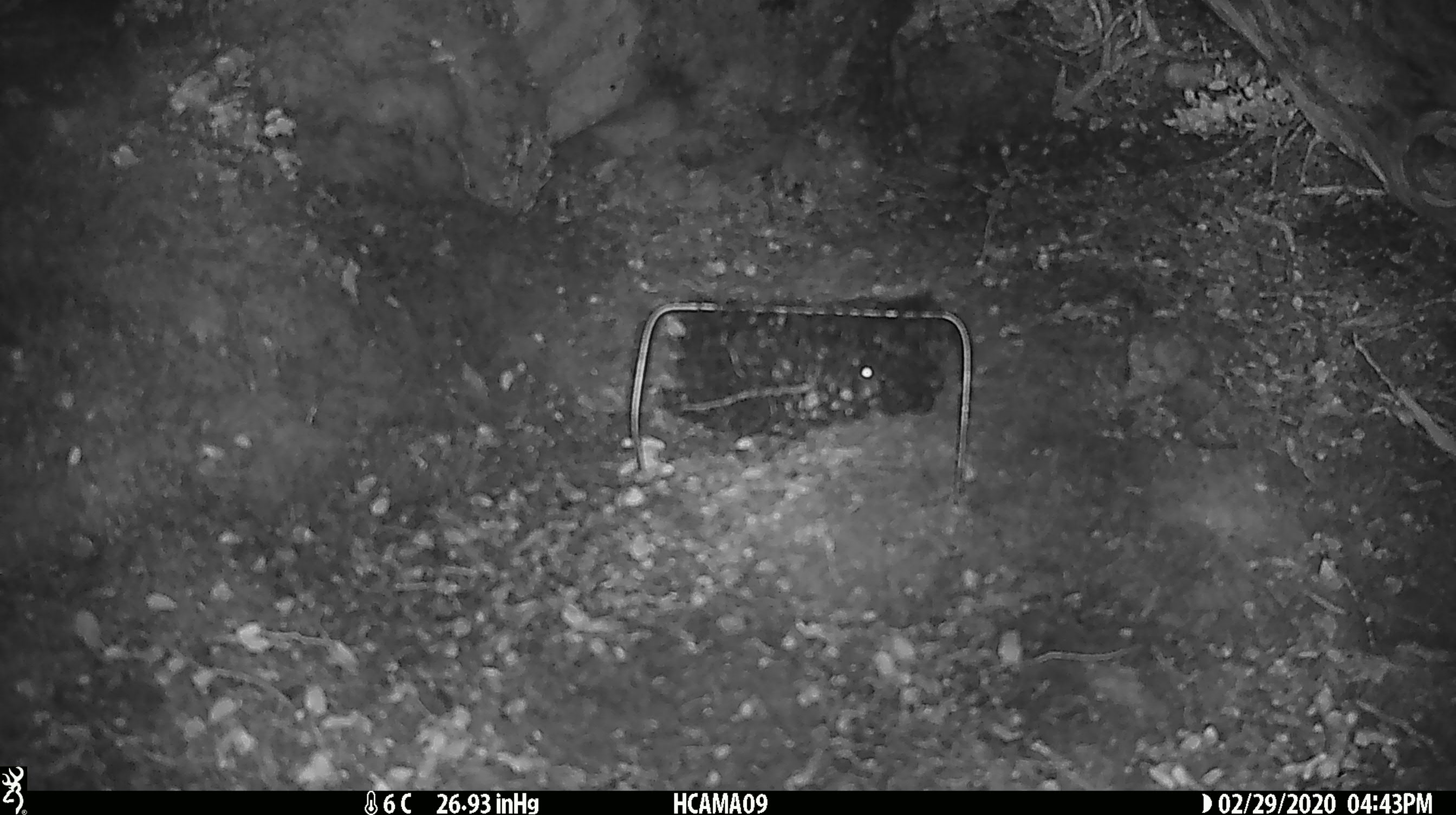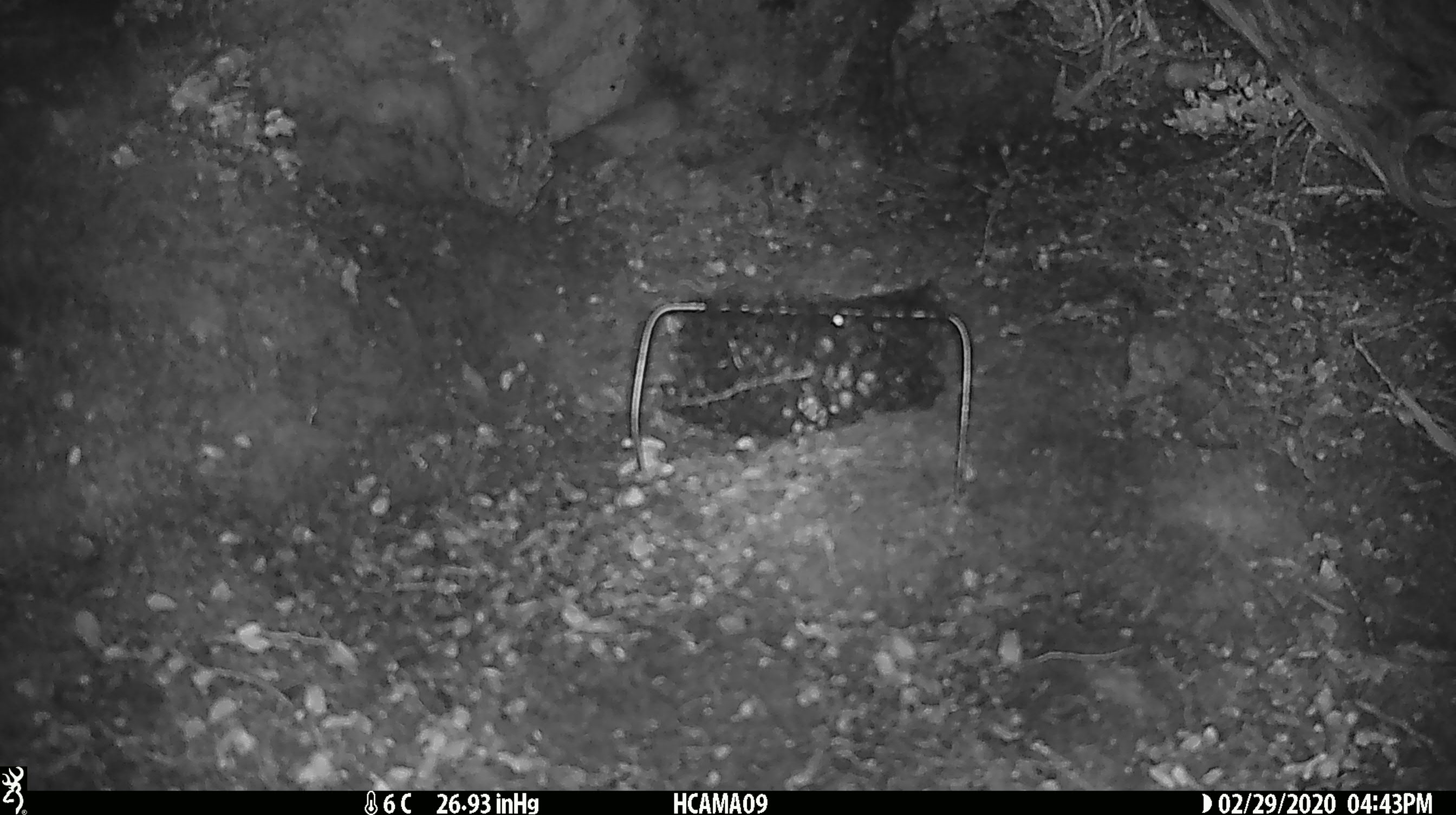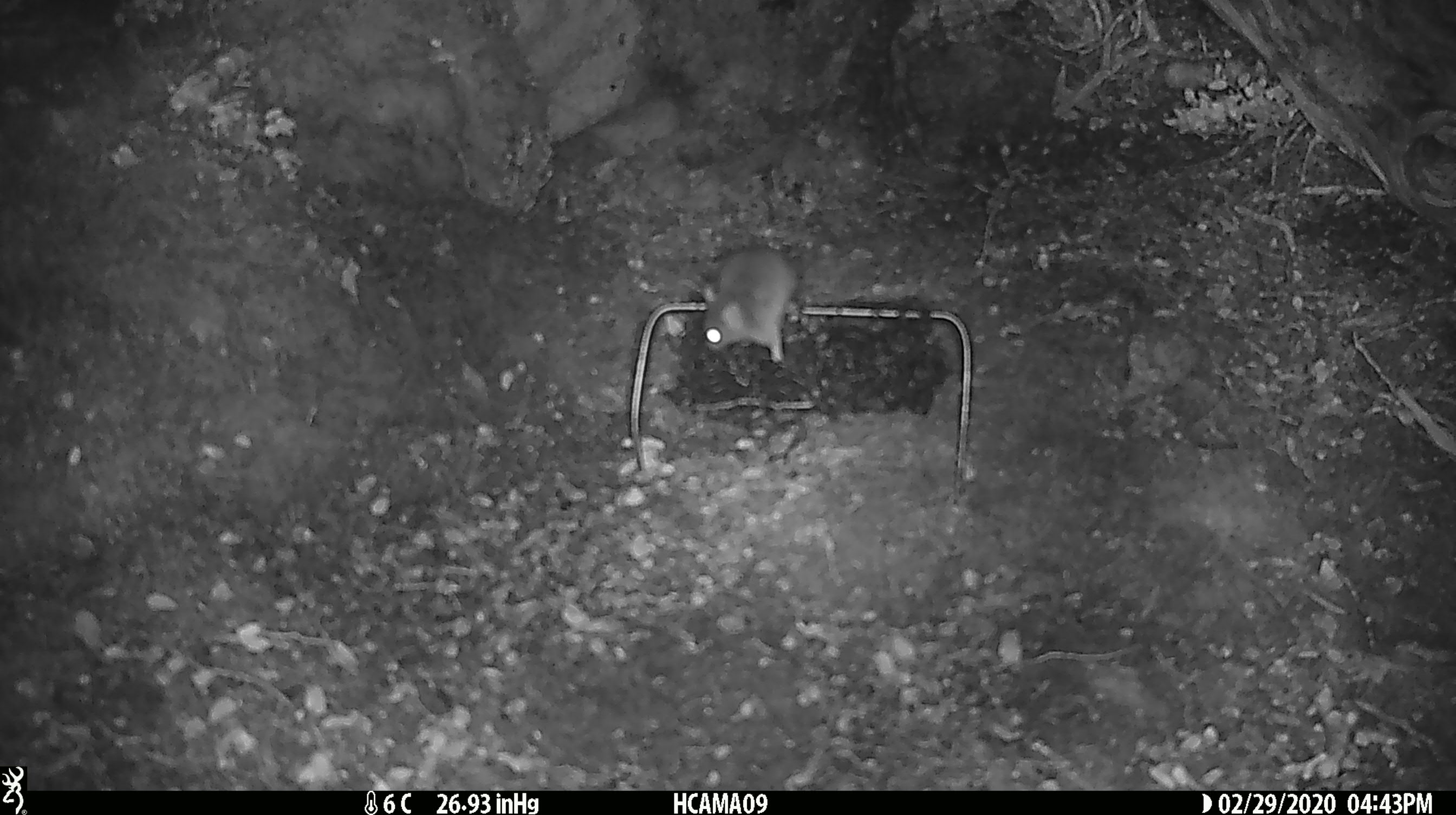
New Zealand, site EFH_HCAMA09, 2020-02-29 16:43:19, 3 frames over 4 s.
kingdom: Animalia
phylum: Chordata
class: Mammalia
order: Rodentia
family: Muridae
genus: Mus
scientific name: Mus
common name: mouse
Mouse (Mus).